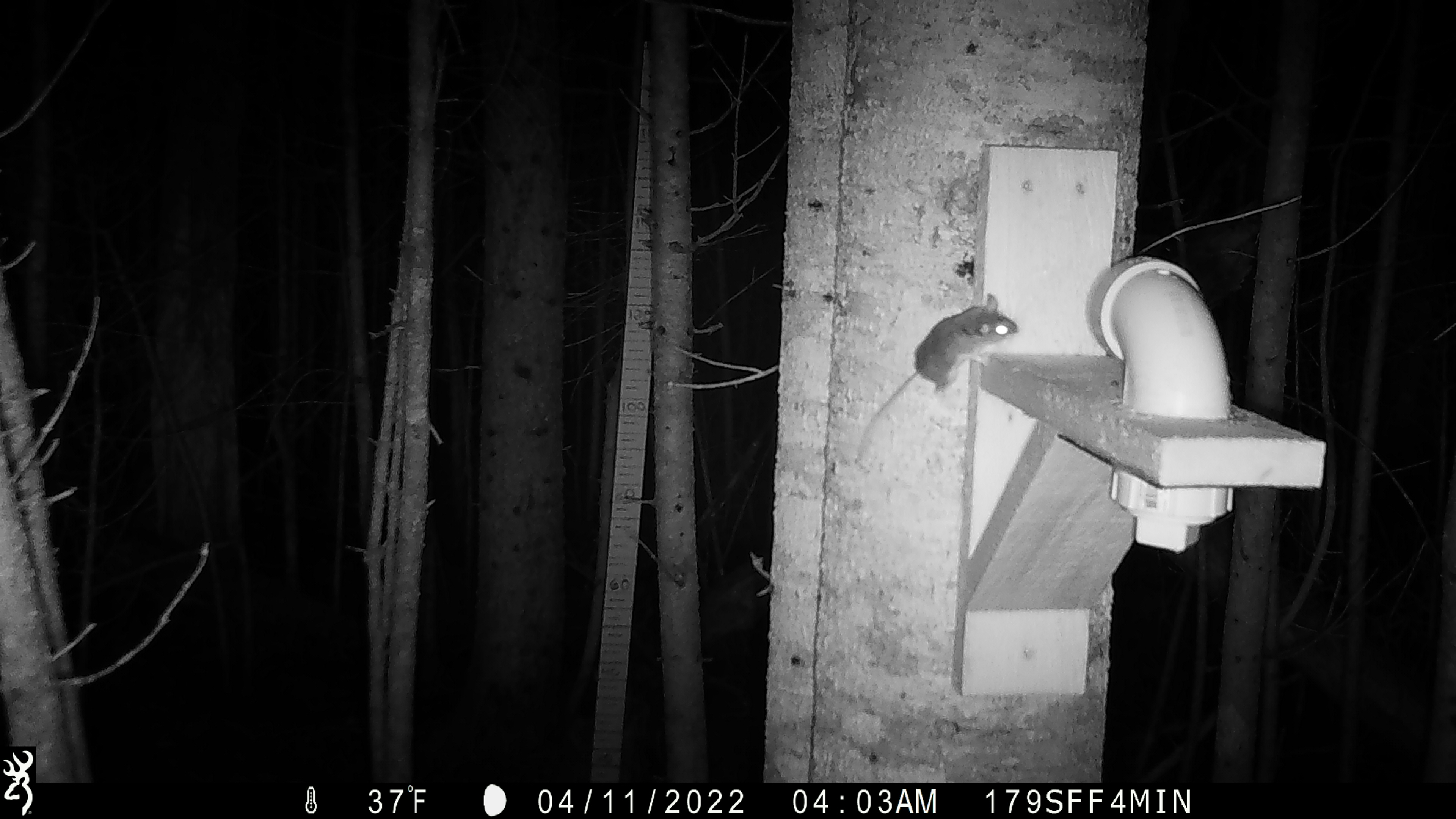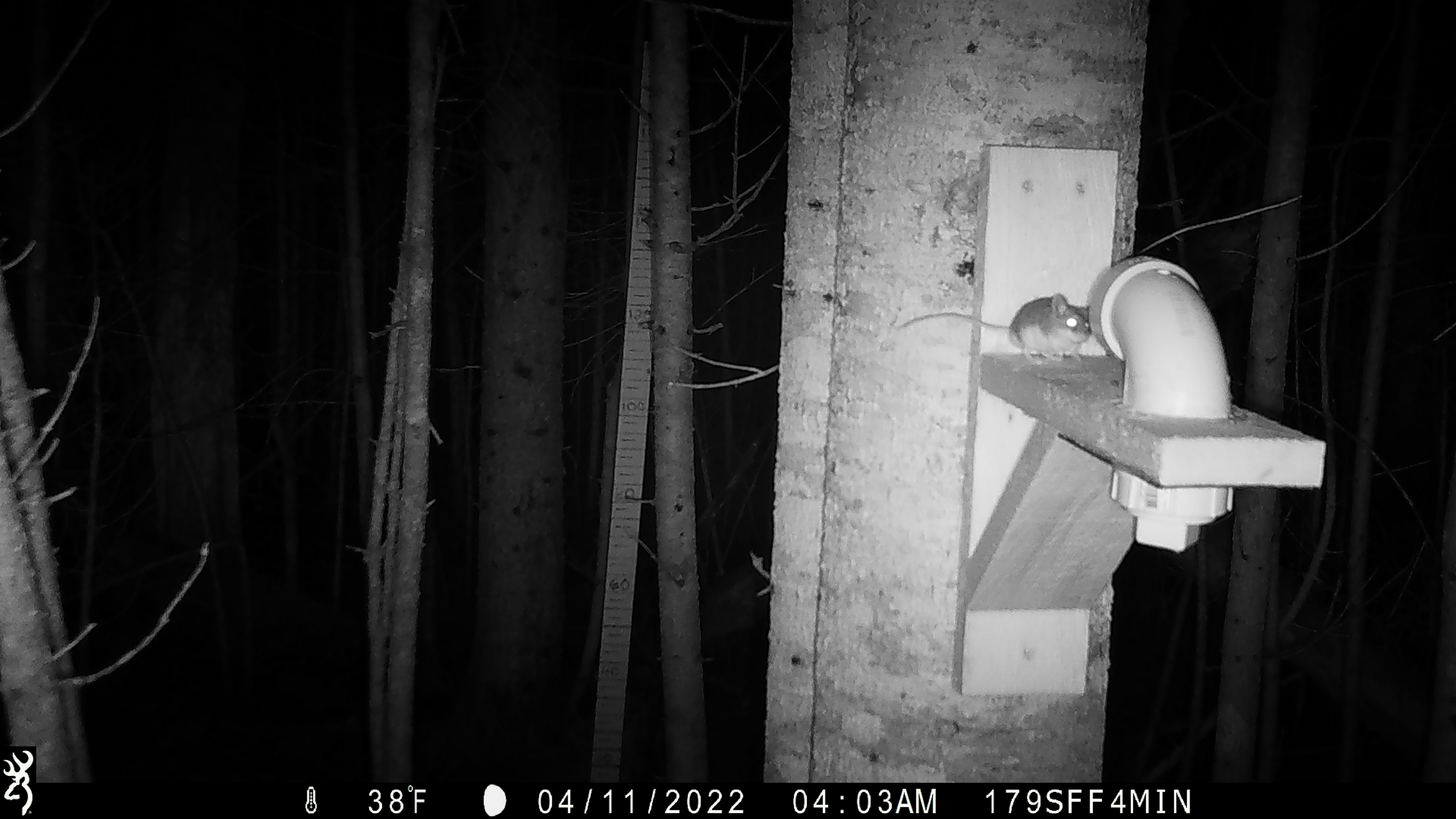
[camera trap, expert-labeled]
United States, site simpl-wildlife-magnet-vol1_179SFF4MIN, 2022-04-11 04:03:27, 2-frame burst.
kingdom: Animalia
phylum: Chordata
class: Mammalia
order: Rodentia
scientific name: Rodentia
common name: mouse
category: mouse sp.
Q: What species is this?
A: Mouse sp. (mouse) (Rodentia).